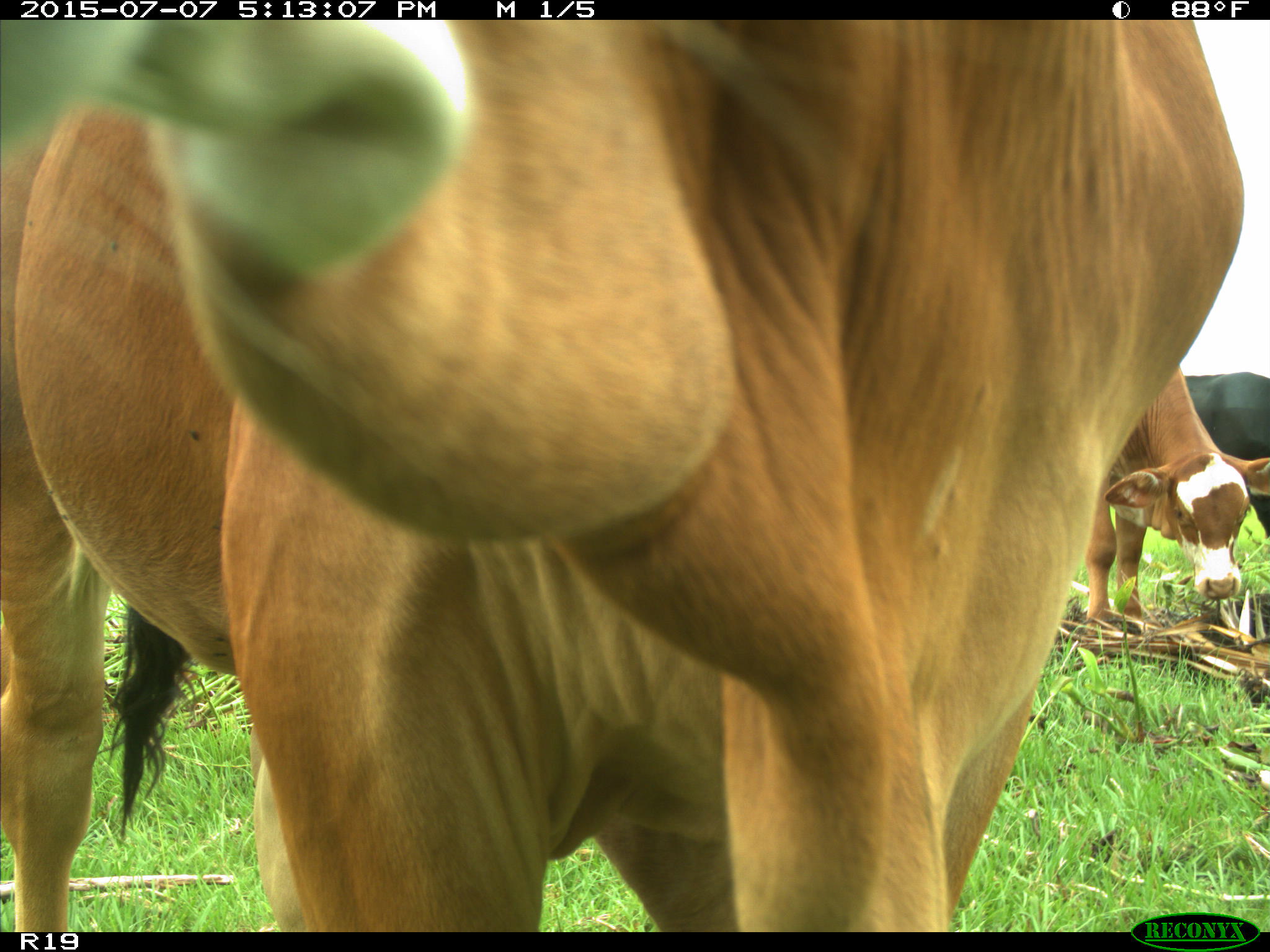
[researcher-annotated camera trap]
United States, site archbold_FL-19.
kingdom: Animalia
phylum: Chordata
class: Mammalia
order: Artiodactyla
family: Bovidae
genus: Bos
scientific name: Bos taurus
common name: domestic cow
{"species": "Bos taurus (domestic cow)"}